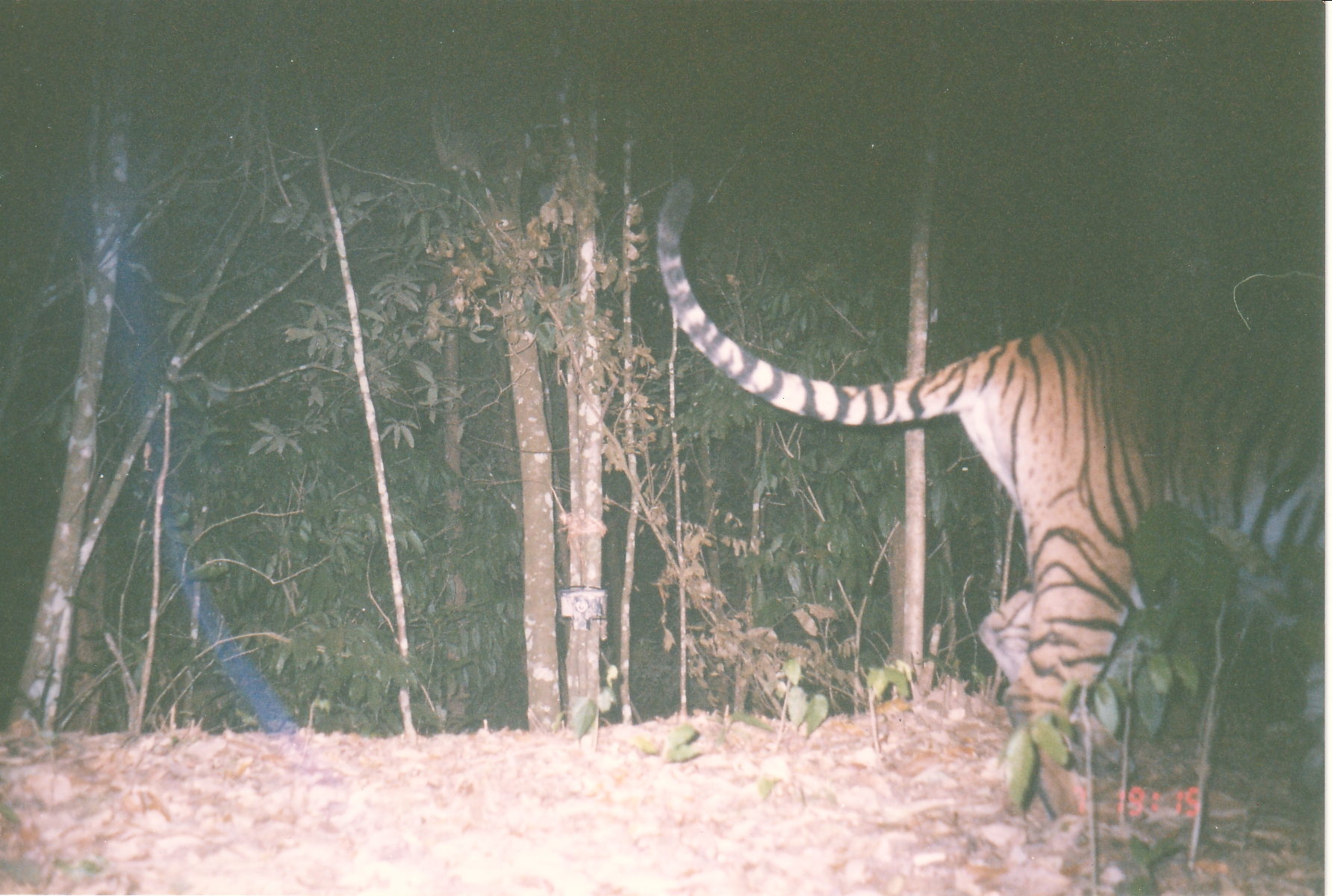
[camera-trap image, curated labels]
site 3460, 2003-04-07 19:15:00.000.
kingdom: Animalia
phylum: Chordata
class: Mammalia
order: Carnivora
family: Felidae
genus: Panthera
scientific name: Panthera tigris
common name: tiger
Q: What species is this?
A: Panthera tigris (tiger).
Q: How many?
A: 1.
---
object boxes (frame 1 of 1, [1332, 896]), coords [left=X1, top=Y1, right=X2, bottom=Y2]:
panthera tigris: [left=657, top=176, right=1324, bottom=820]